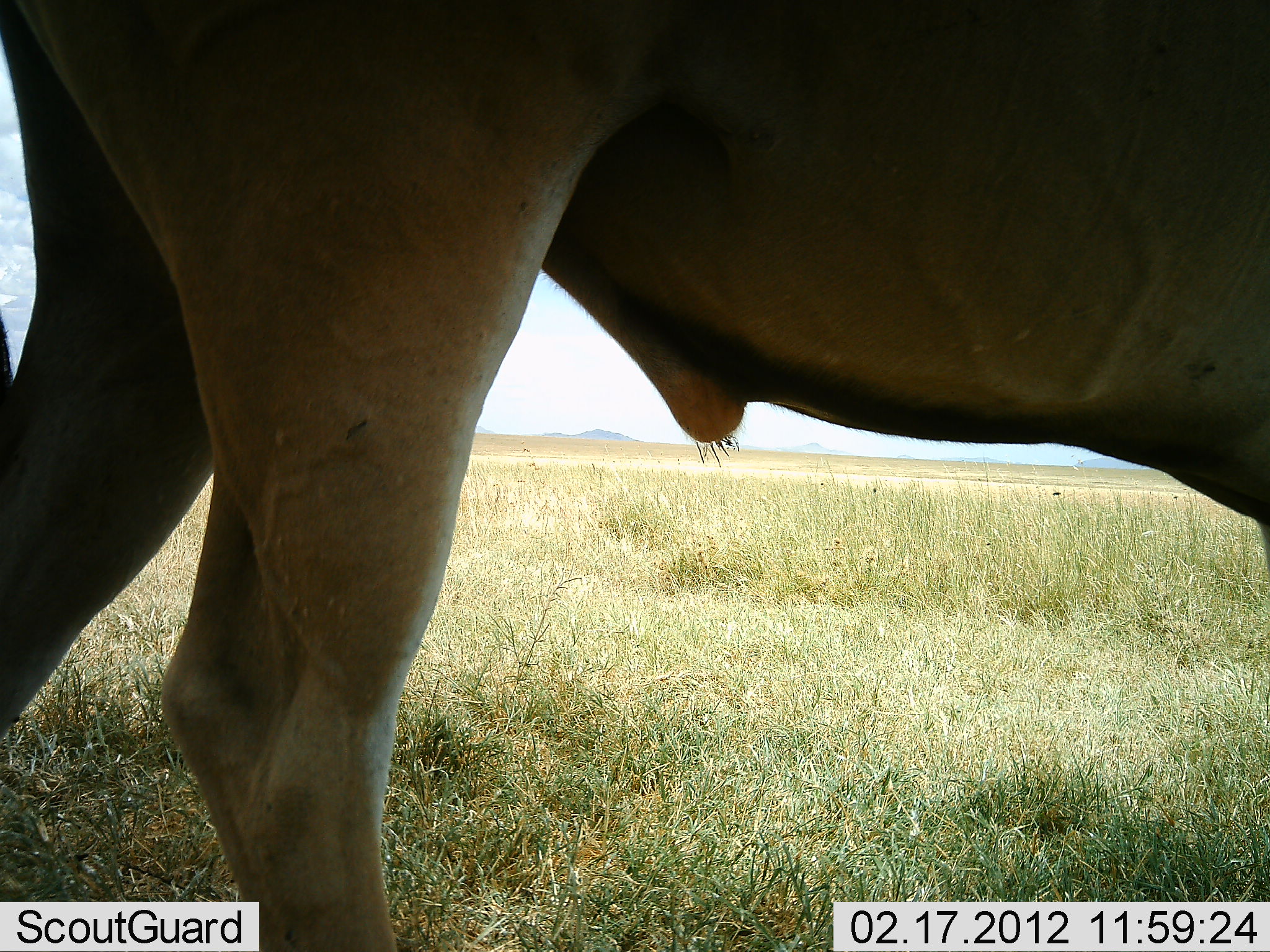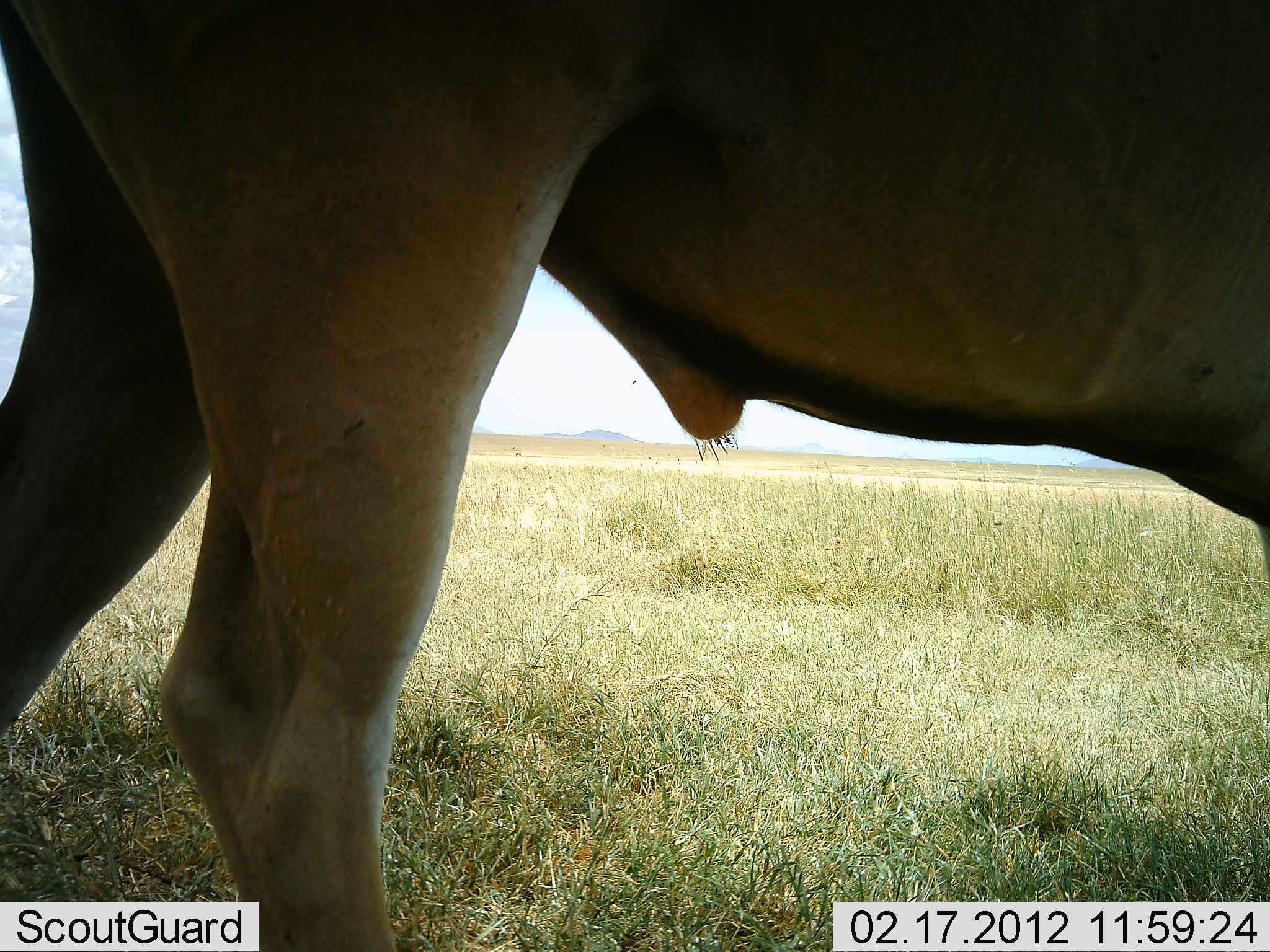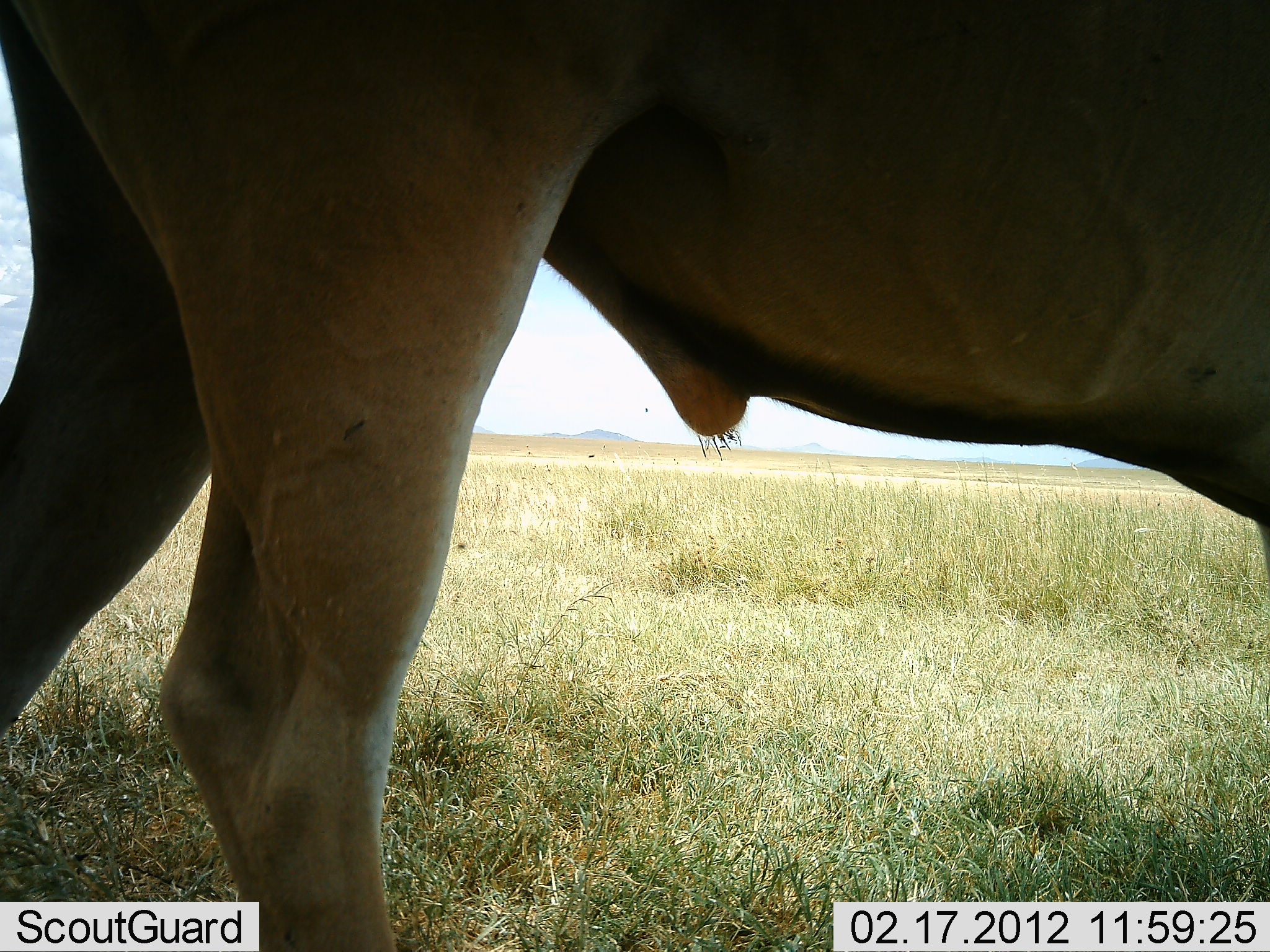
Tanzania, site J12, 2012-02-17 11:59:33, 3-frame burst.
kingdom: Animalia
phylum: Chordata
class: Mammalia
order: Artiodactyla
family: Bovidae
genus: Alcelaphus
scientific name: Alcelaphus buselaphus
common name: hartebeest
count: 1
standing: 100%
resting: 0%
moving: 0%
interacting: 0%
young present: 0%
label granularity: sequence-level